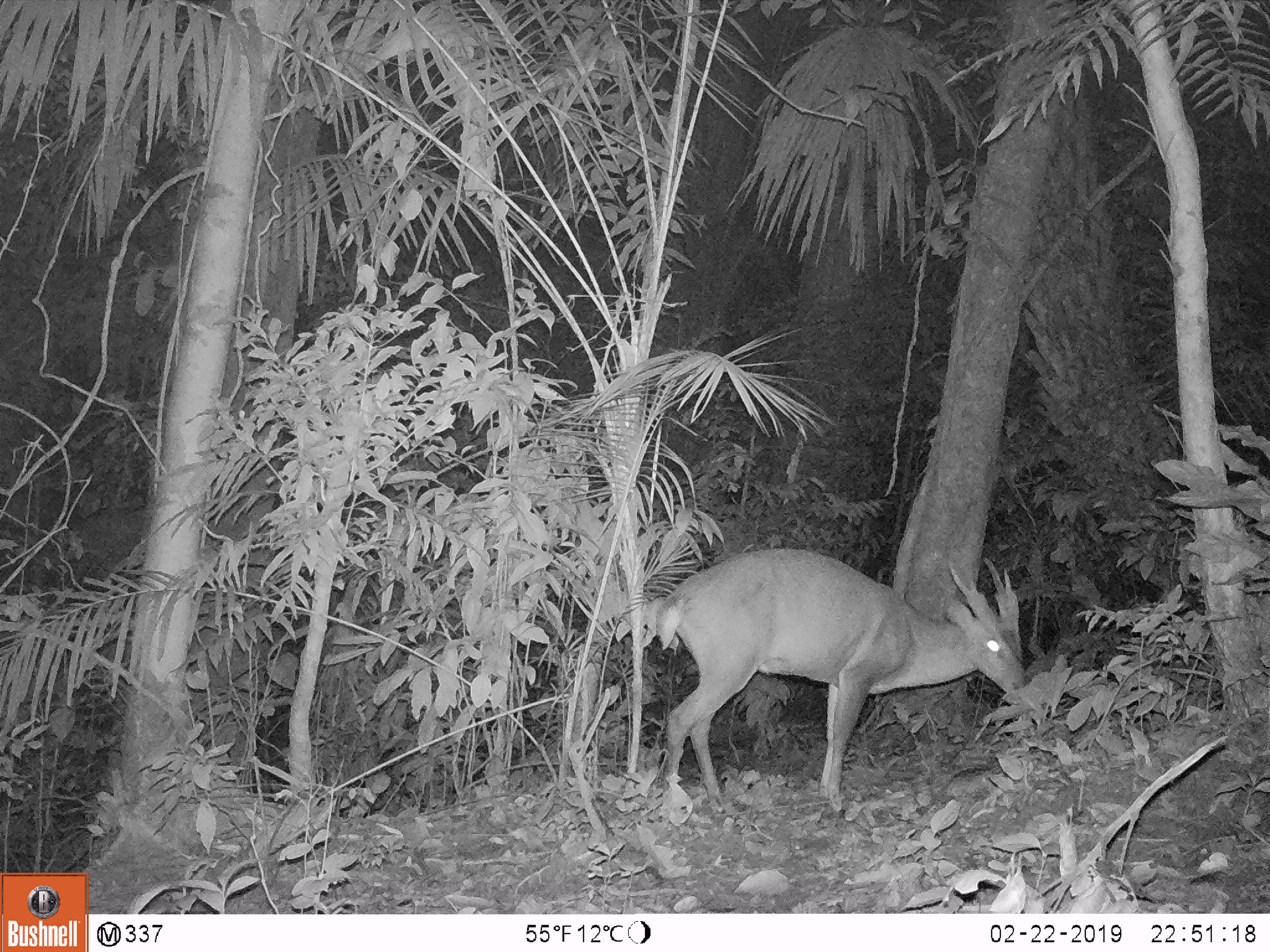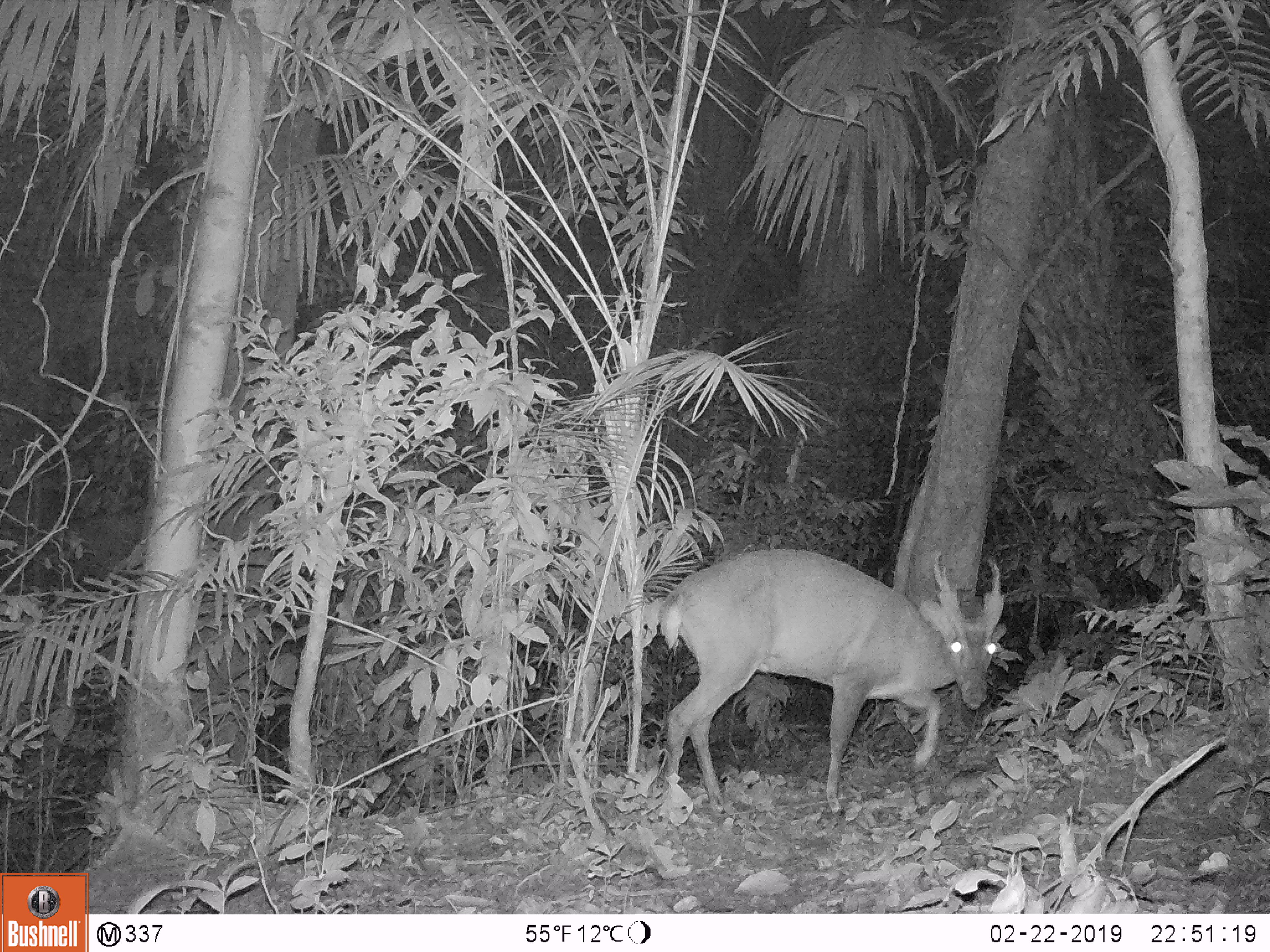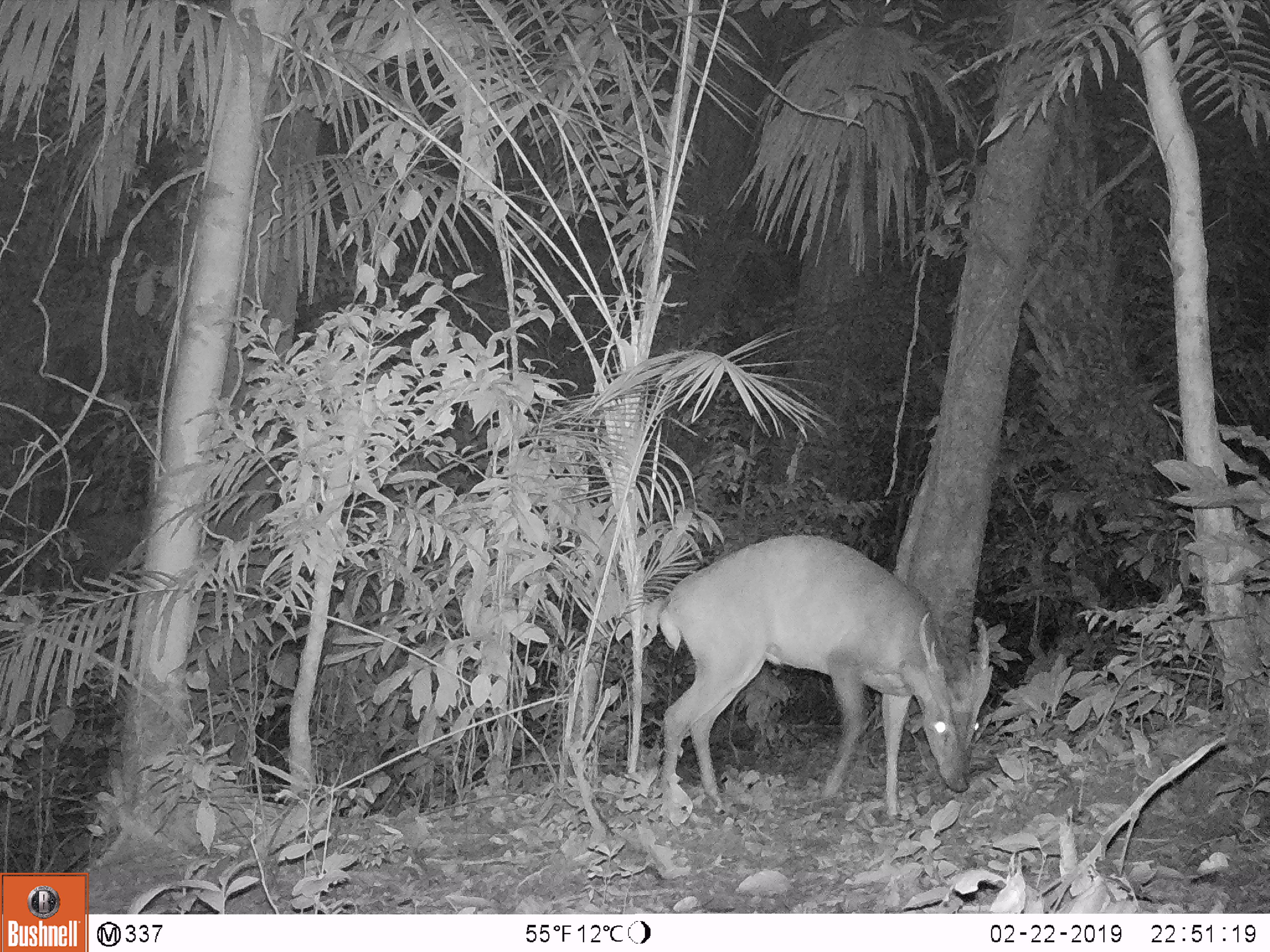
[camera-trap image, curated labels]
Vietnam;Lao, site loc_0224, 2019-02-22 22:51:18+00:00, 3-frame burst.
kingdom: Animalia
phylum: Chordata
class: Mammalia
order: Artiodactyla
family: Cervidae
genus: Muntiacus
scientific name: Muntiacus vuquangensis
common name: large-antlered muntjac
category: large antlered muntjac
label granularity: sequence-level